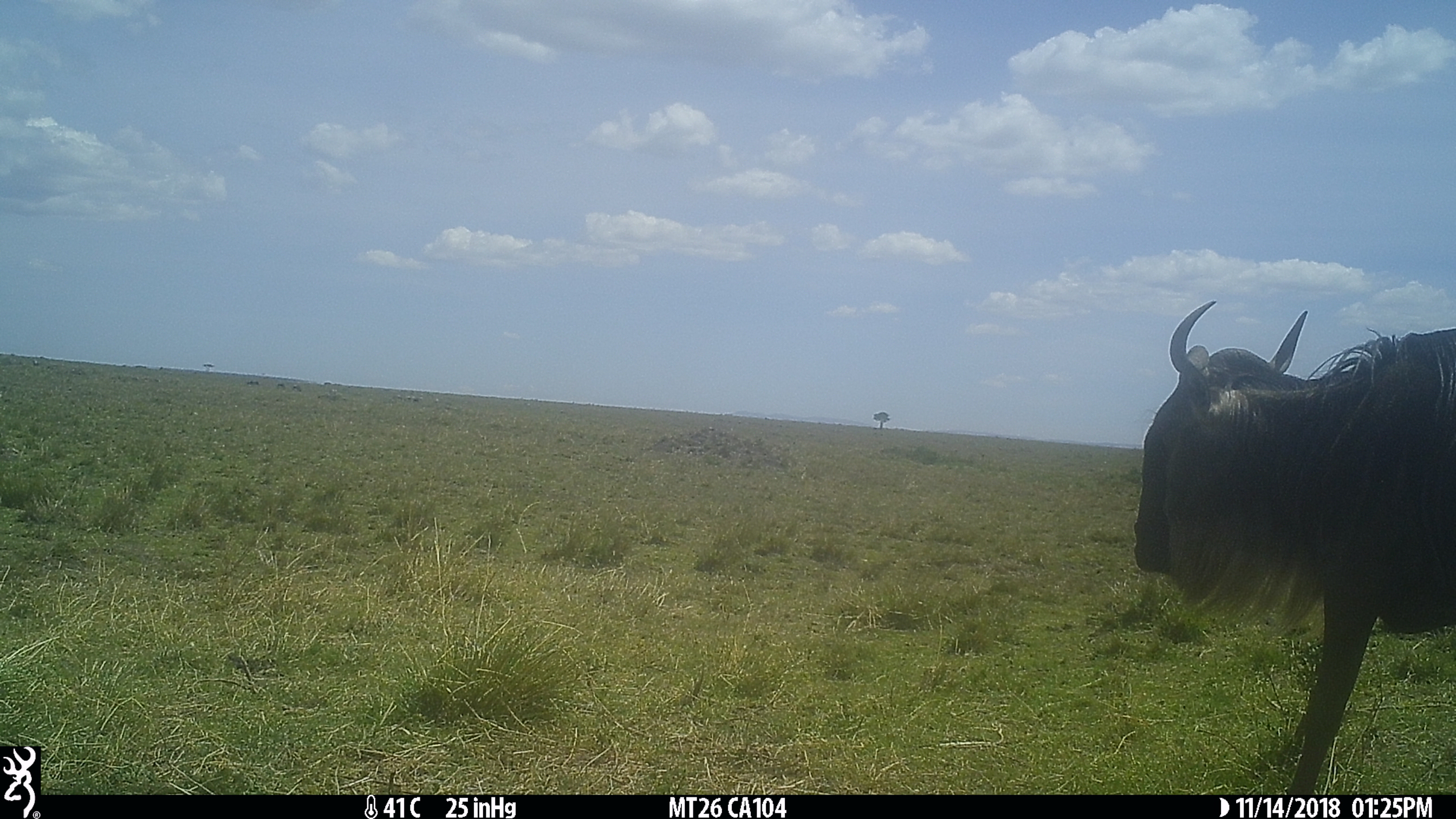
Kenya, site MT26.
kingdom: Animalia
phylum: Chordata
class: Mammalia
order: Artiodactyla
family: Bovidae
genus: Connochaetes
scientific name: Connochaetes taurinus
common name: blue wildebeest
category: wildebeest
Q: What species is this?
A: Wildebeest (blue wildebeest) (Connochaetes taurinus).